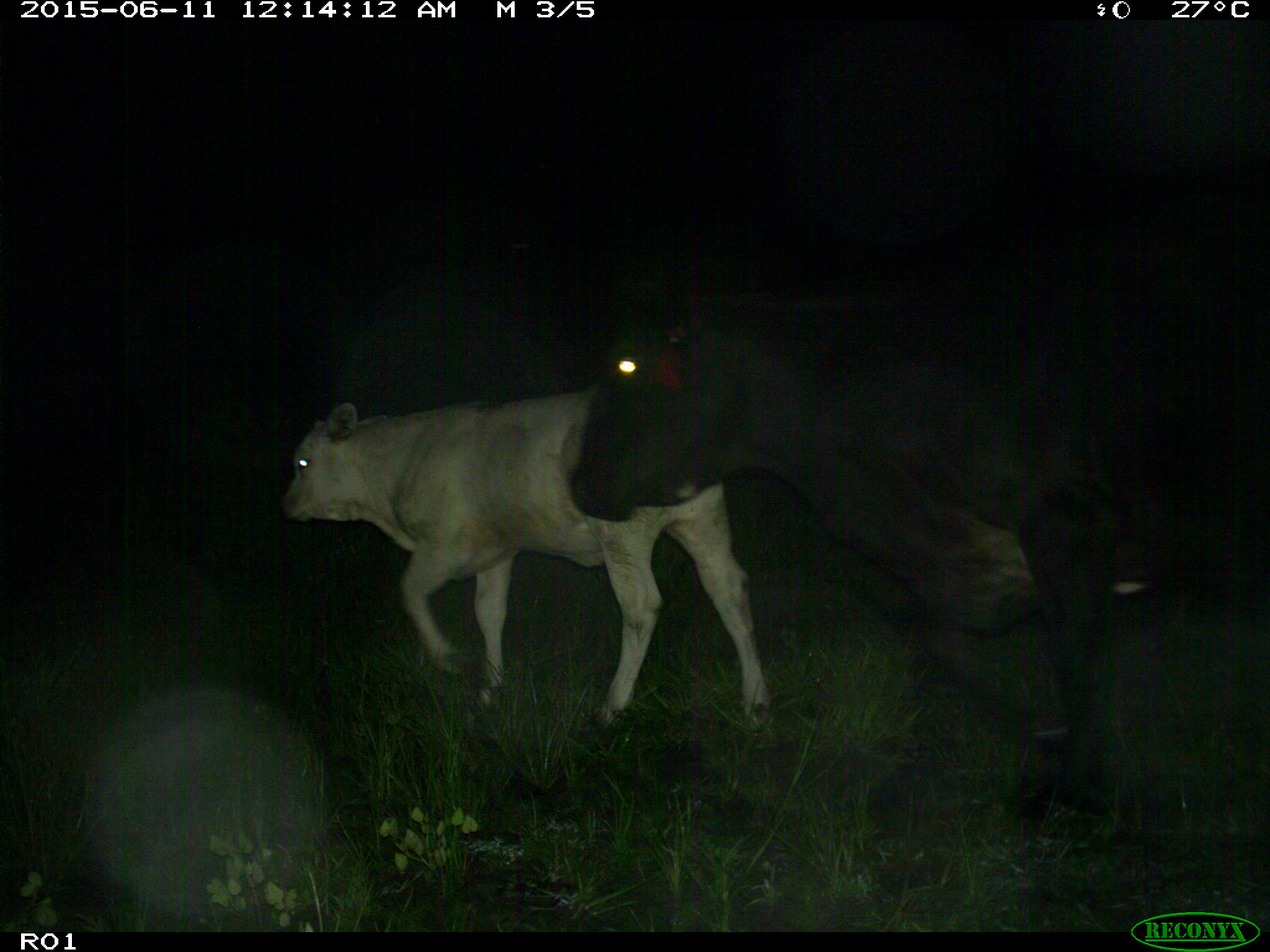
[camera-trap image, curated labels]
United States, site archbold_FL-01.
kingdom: Animalia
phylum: Chordata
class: Mammalia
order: Artiodactyla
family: Bovidae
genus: Bos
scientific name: Bos taurus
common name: domestic cow